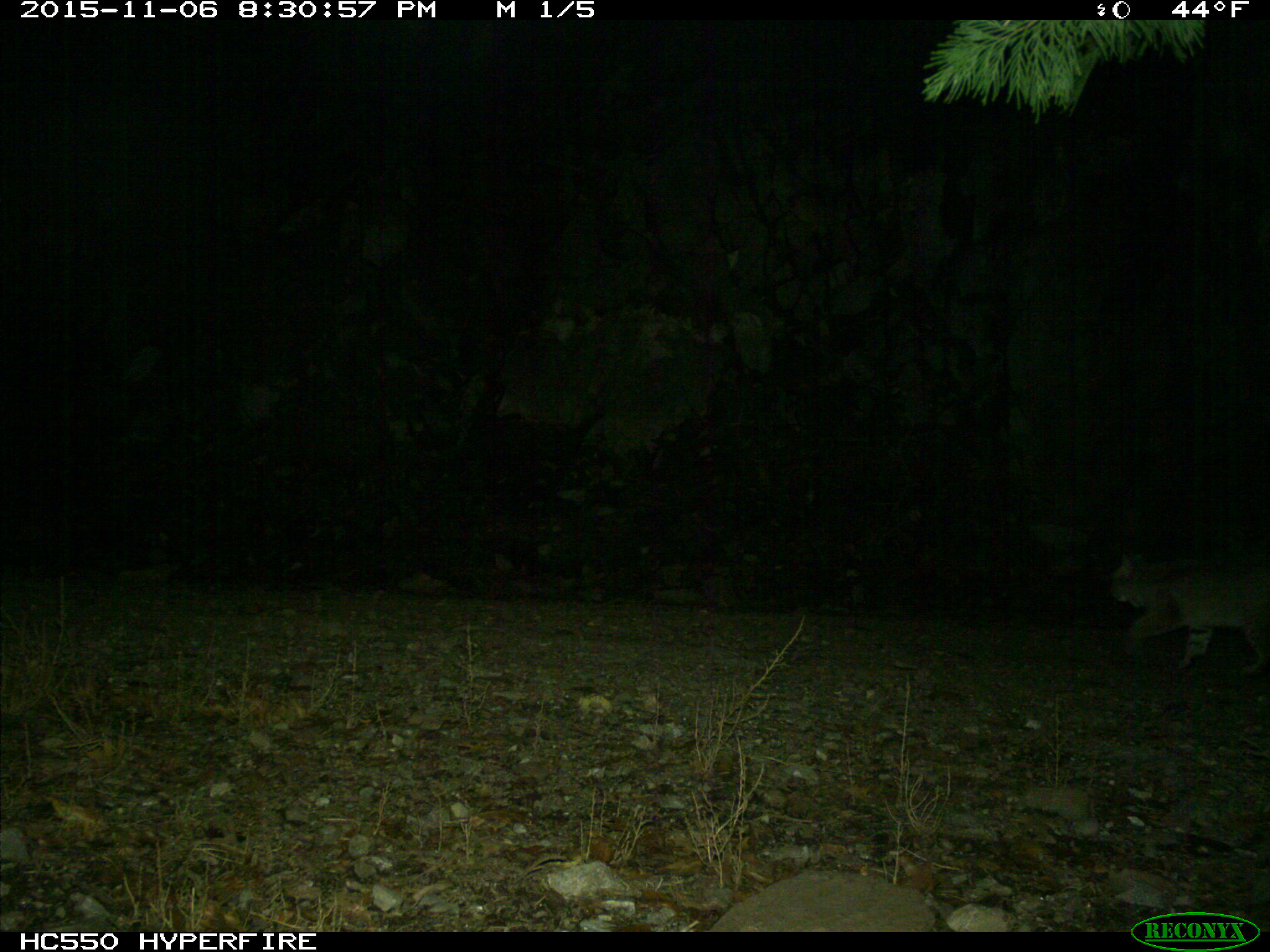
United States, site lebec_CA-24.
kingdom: Animalia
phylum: Chordata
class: Mammalia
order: Carnivora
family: Felidae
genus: Lynx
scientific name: Lynx rufus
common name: bobcat